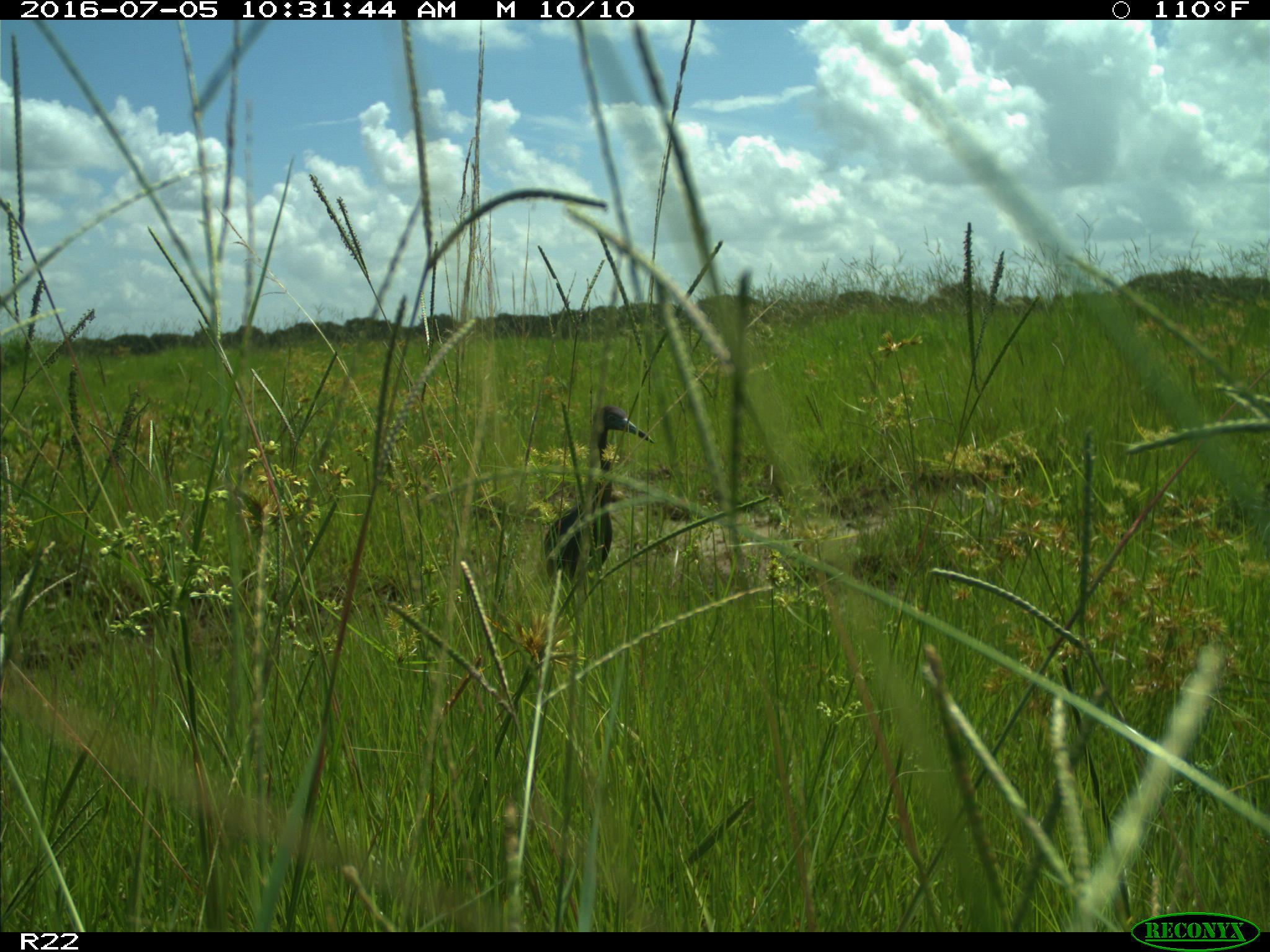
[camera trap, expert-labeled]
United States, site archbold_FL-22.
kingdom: Animalia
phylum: Chordata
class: Aves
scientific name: Aves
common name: birds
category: unidentified bird